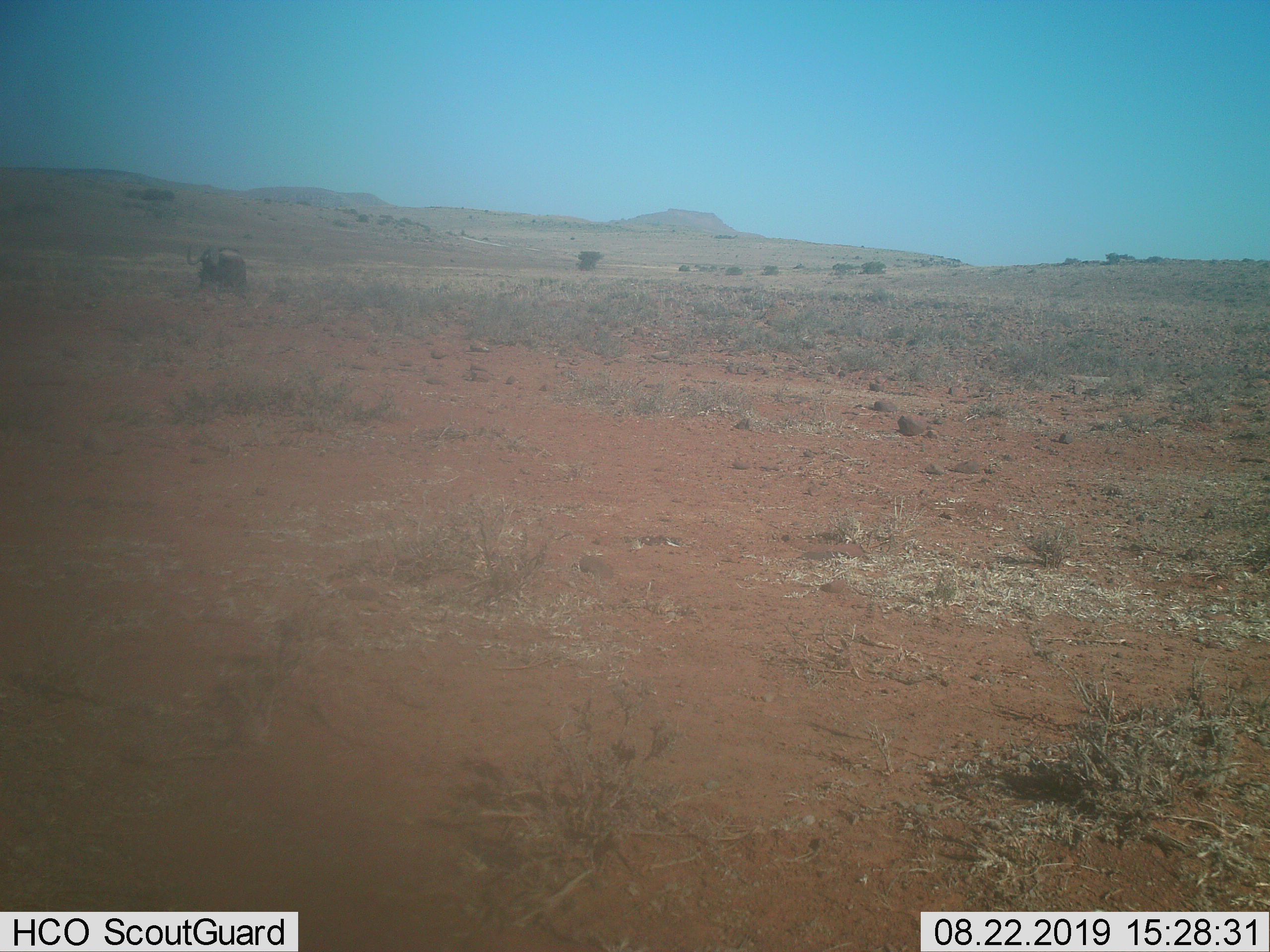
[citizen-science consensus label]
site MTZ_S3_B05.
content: unidentified animal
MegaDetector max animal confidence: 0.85